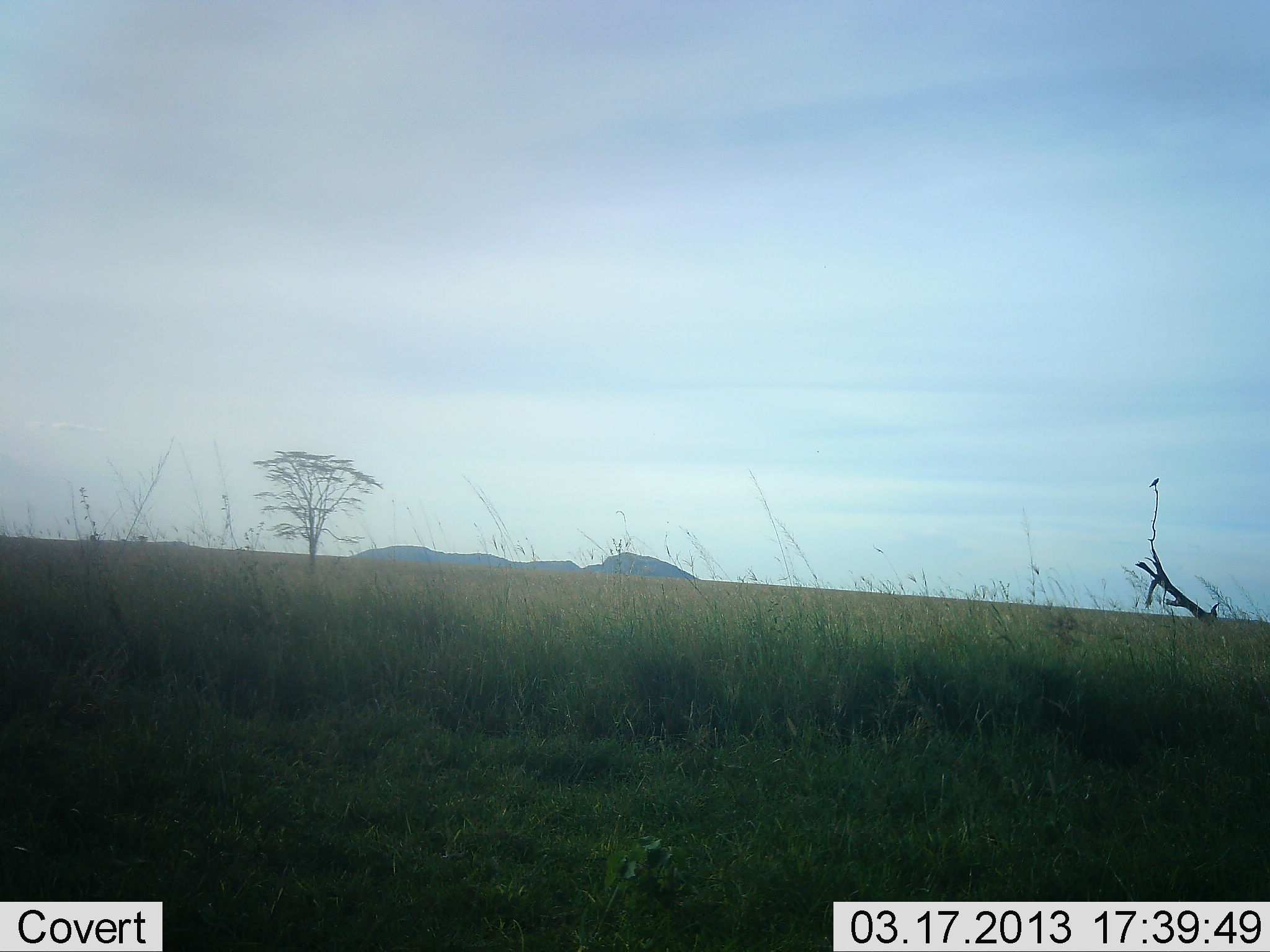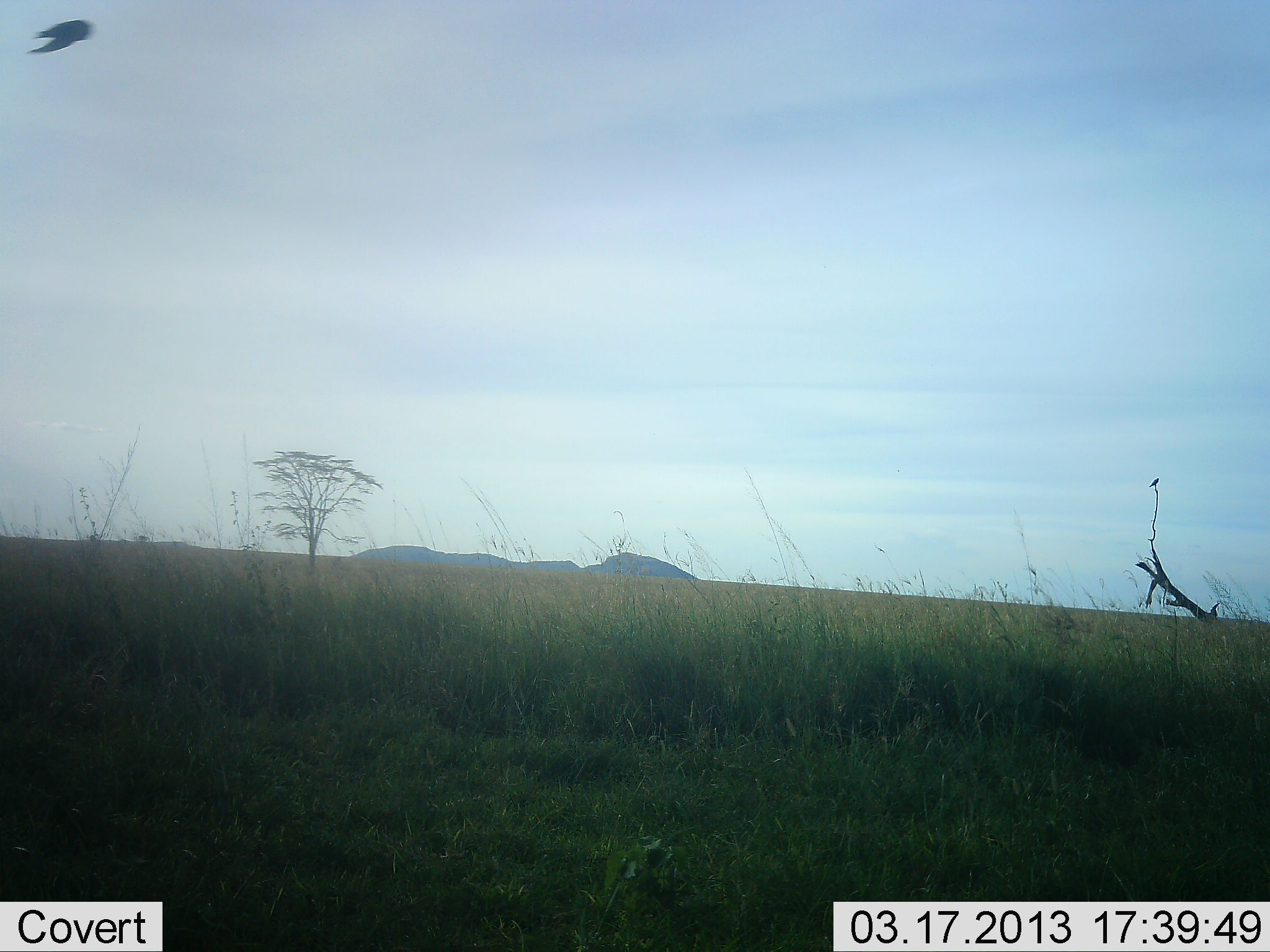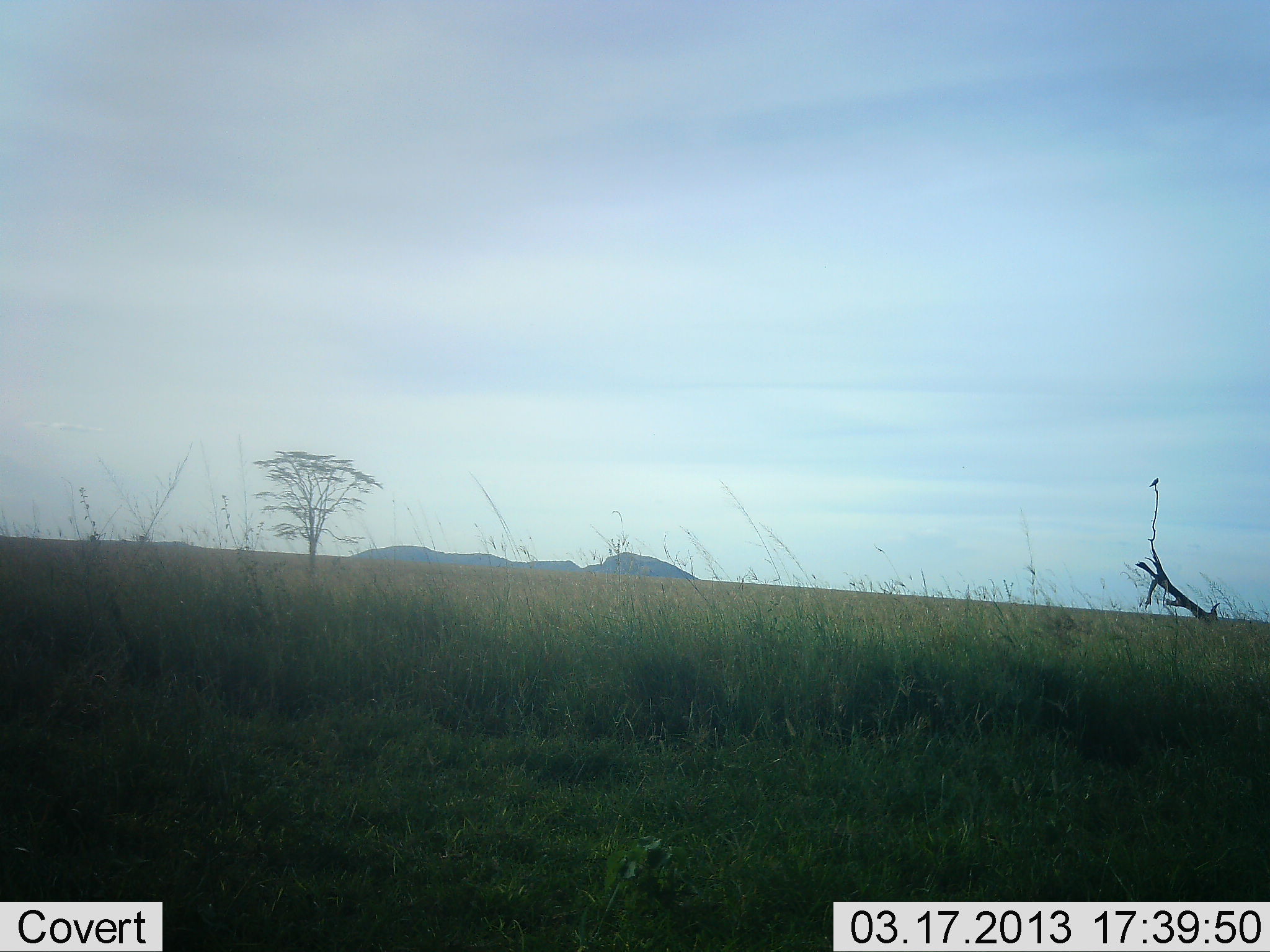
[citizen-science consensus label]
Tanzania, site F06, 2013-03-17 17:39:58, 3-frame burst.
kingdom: Animalia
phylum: Chordata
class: Aves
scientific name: Aves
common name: bird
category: otherbird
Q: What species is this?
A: Otherbird (bird) (Aves).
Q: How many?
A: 1.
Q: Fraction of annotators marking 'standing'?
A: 10%.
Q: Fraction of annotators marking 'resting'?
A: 16%.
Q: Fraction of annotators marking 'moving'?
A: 100%.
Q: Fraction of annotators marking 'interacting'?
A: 0%.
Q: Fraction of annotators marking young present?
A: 0%.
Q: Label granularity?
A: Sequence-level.